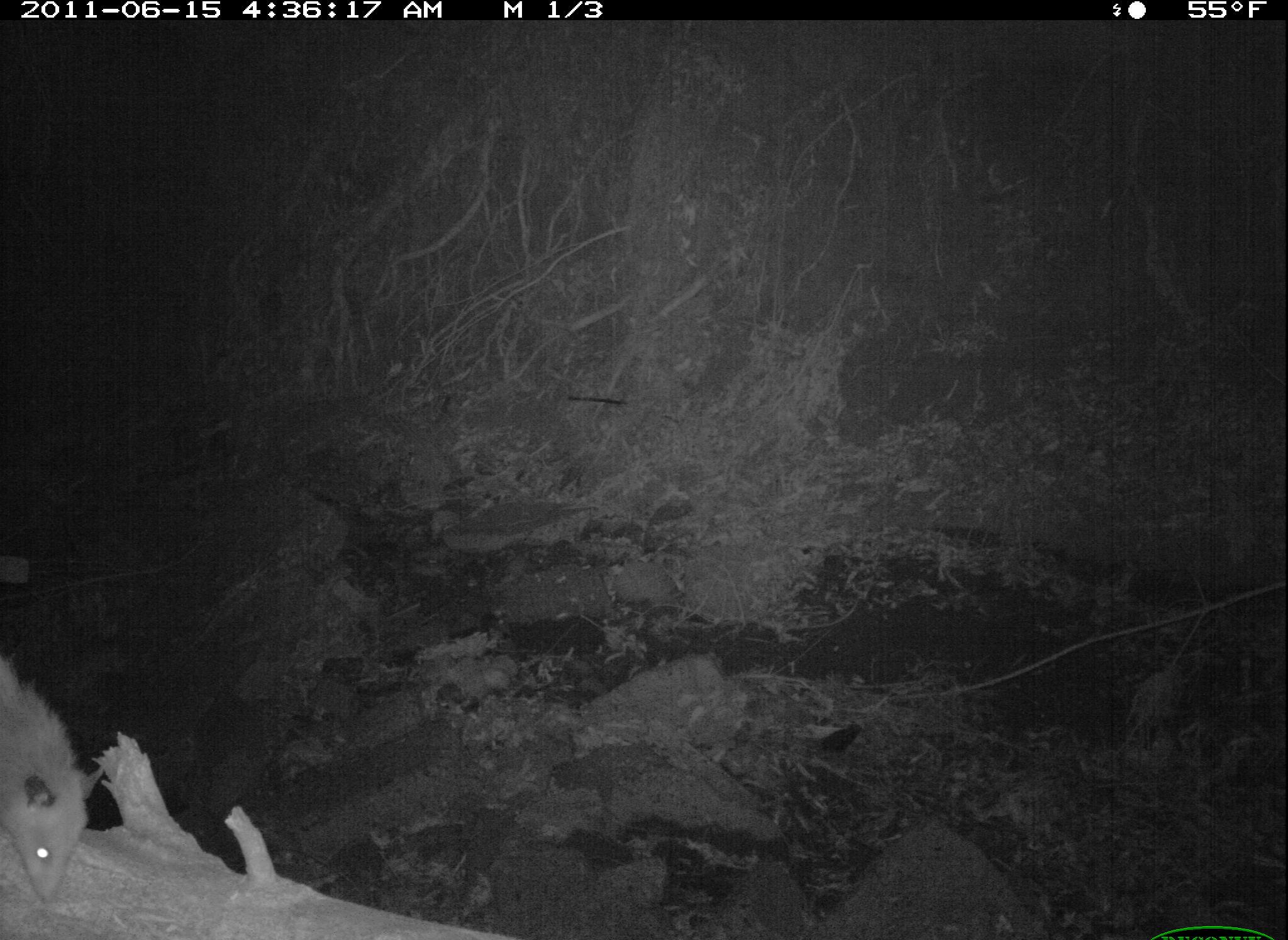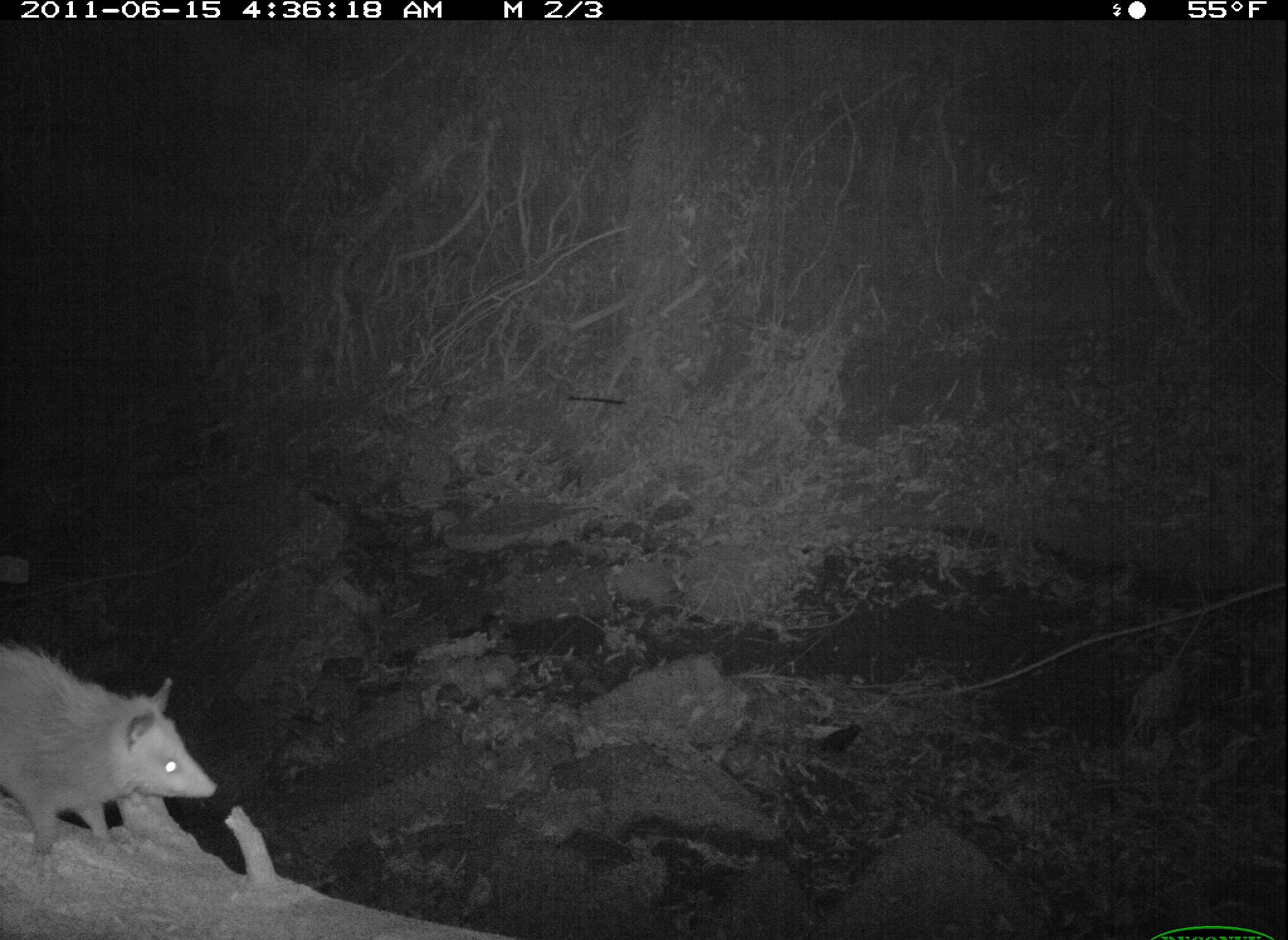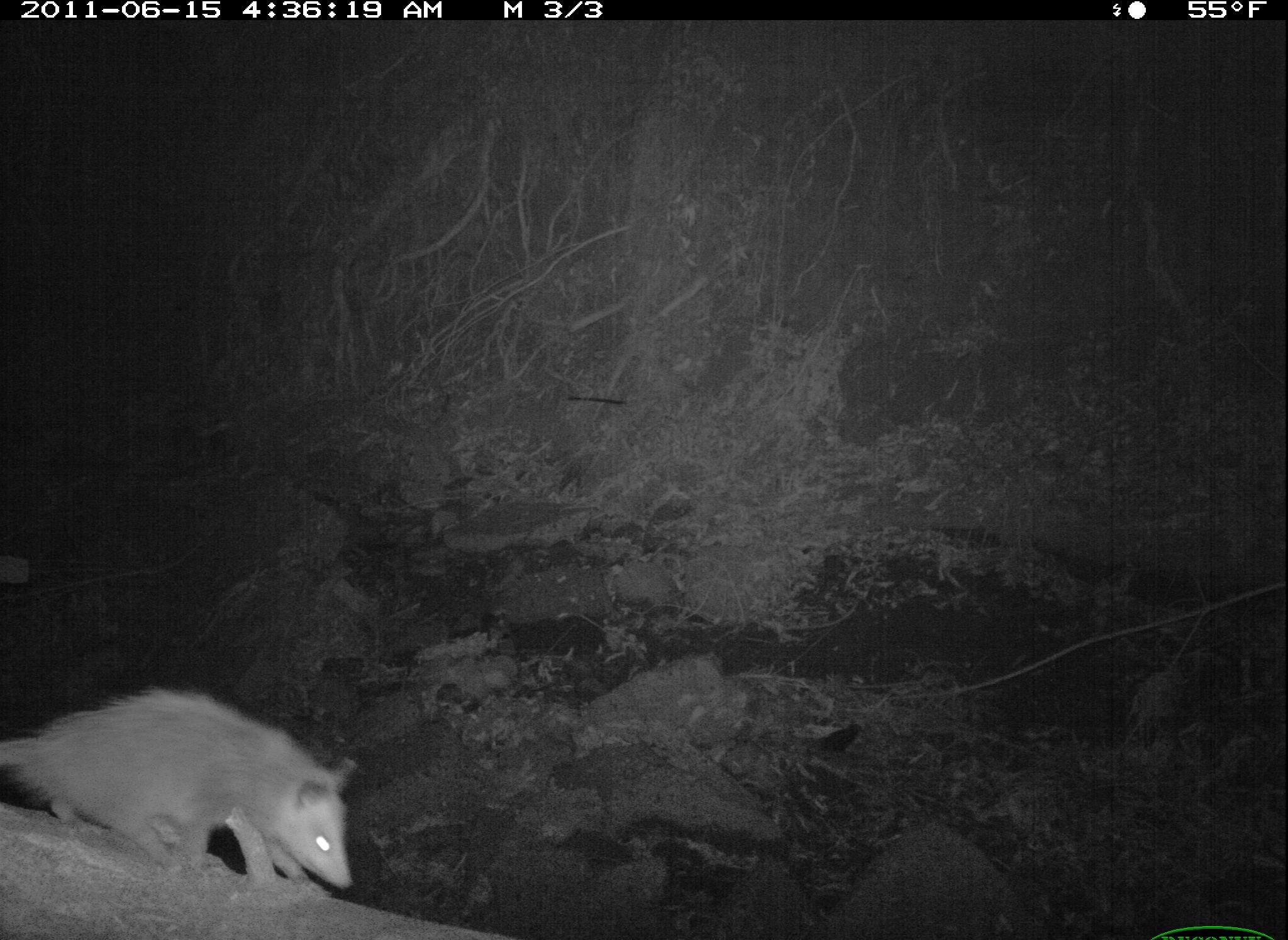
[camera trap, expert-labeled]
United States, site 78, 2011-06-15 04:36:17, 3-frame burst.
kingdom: Animalia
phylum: Chordata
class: Mammalia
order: Didelphimorphia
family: Didelphidae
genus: Didelphis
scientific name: Didelphis virginiana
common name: virginia opossum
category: opossum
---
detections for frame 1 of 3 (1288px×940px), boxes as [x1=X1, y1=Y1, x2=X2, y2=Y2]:
opossum: [x1=2, y1=639, x2=114, y2=912]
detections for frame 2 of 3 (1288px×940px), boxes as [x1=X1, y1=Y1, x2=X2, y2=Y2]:
opossum: [x1=0, y1=623, x2=229, y2=865]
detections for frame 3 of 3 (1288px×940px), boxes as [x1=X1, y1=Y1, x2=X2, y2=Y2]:
opossum: [x1=3, y1=670, x2=388, y2=902]